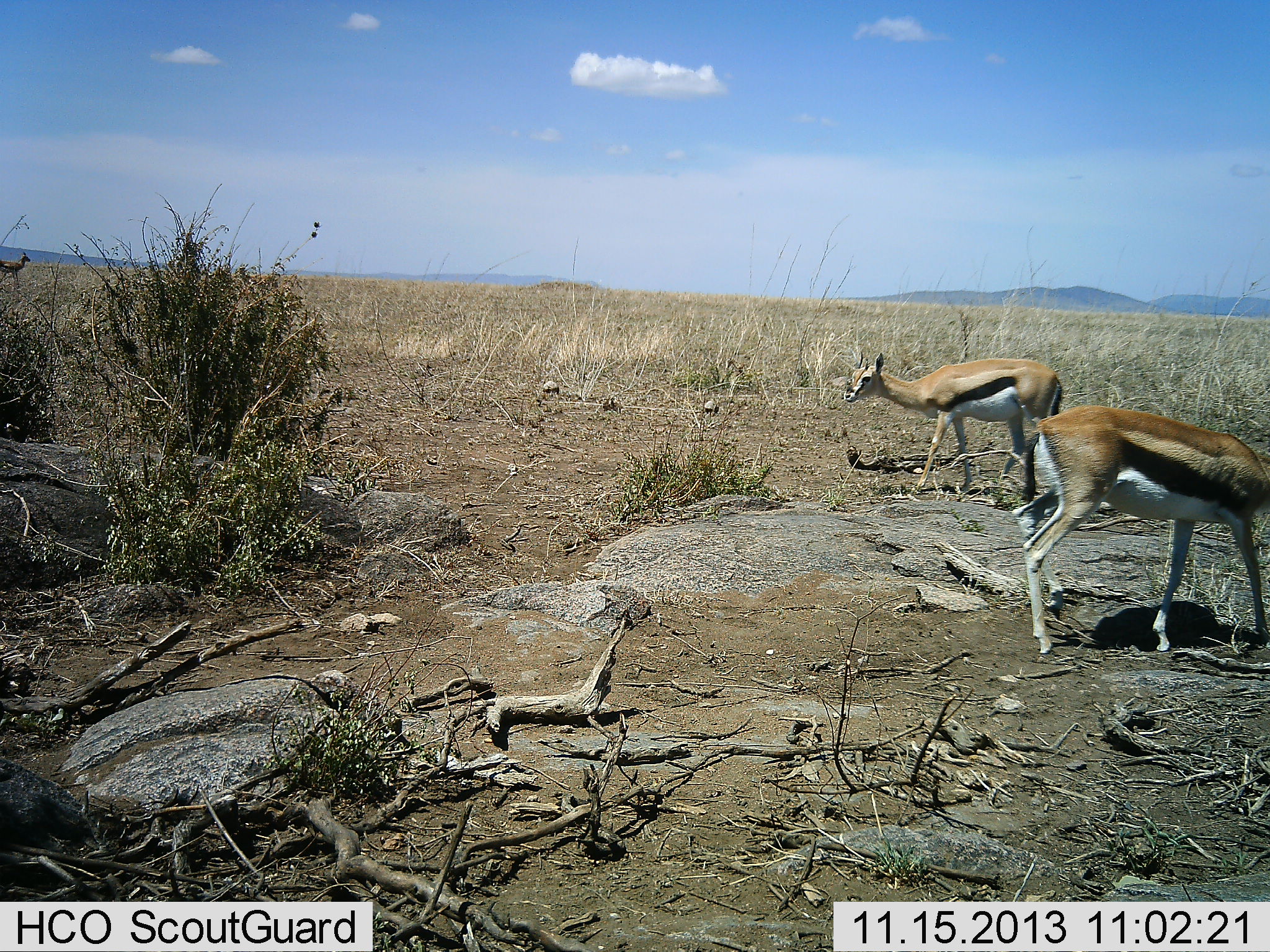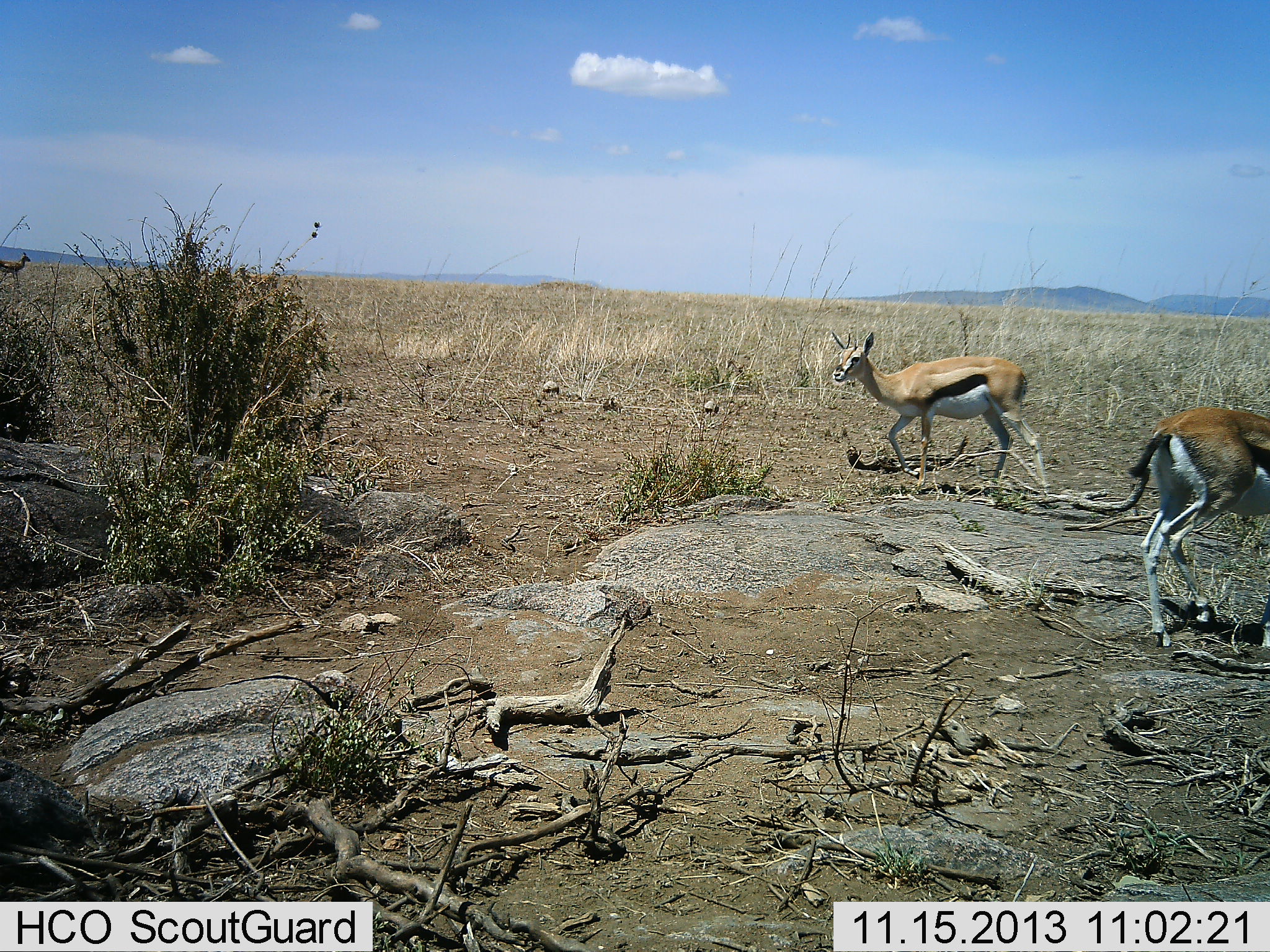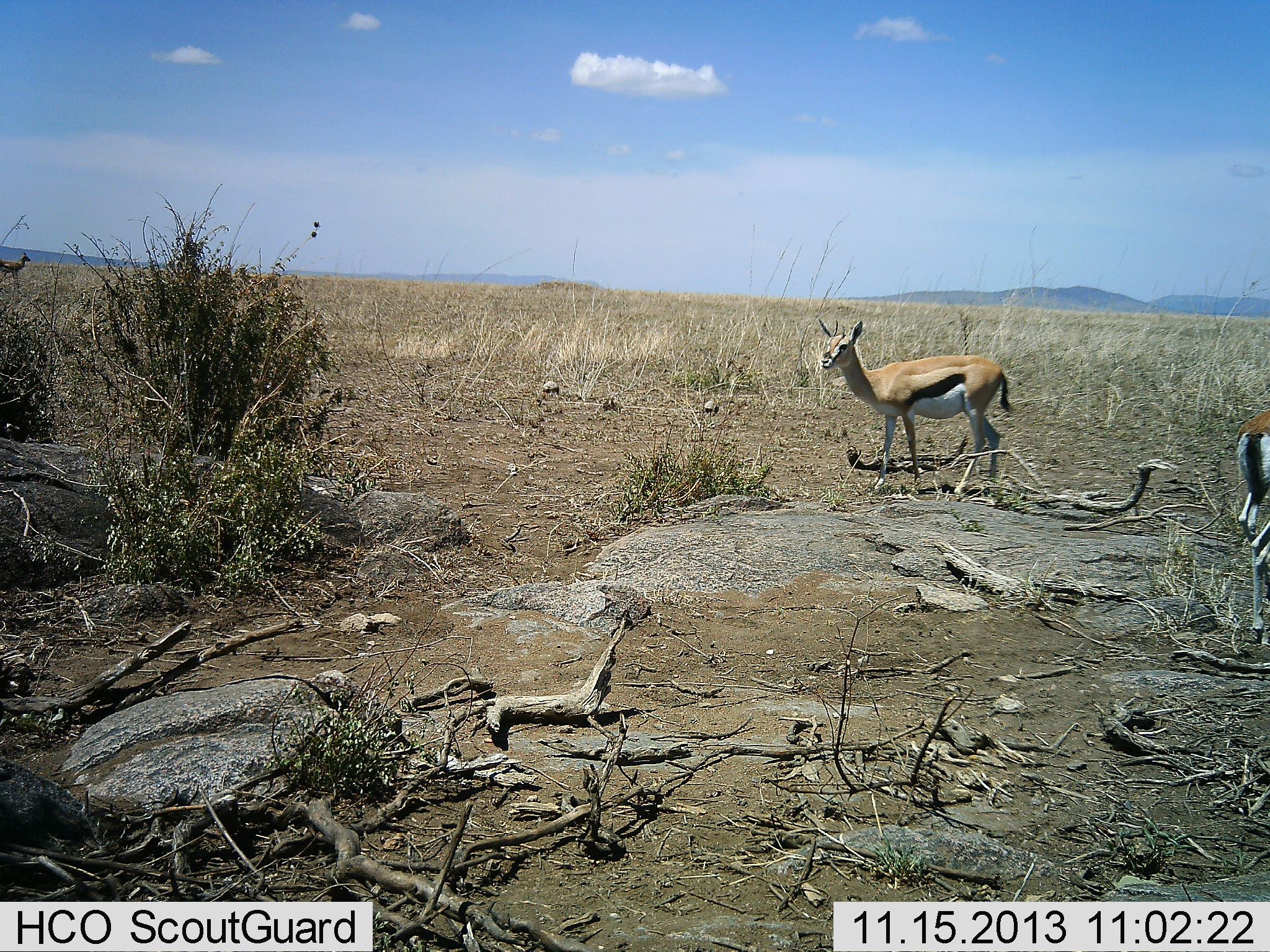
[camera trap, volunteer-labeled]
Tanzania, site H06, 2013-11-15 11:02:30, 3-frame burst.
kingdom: Animalia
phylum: Chordata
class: Mammalia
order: Artiodactyla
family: Bovidae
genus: Eudorcas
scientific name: Eudorcas thomsonii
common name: thomson's gazelle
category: gazellethomsons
Gazellethomsons (thomson's gazelle) (Eudorcas thomsonii), count 2. Behavior (volunteer vote fractions): standing 50%, resting 0%, moving 70%, interacting 0%. Young present (vote fraction): 0%. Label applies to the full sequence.